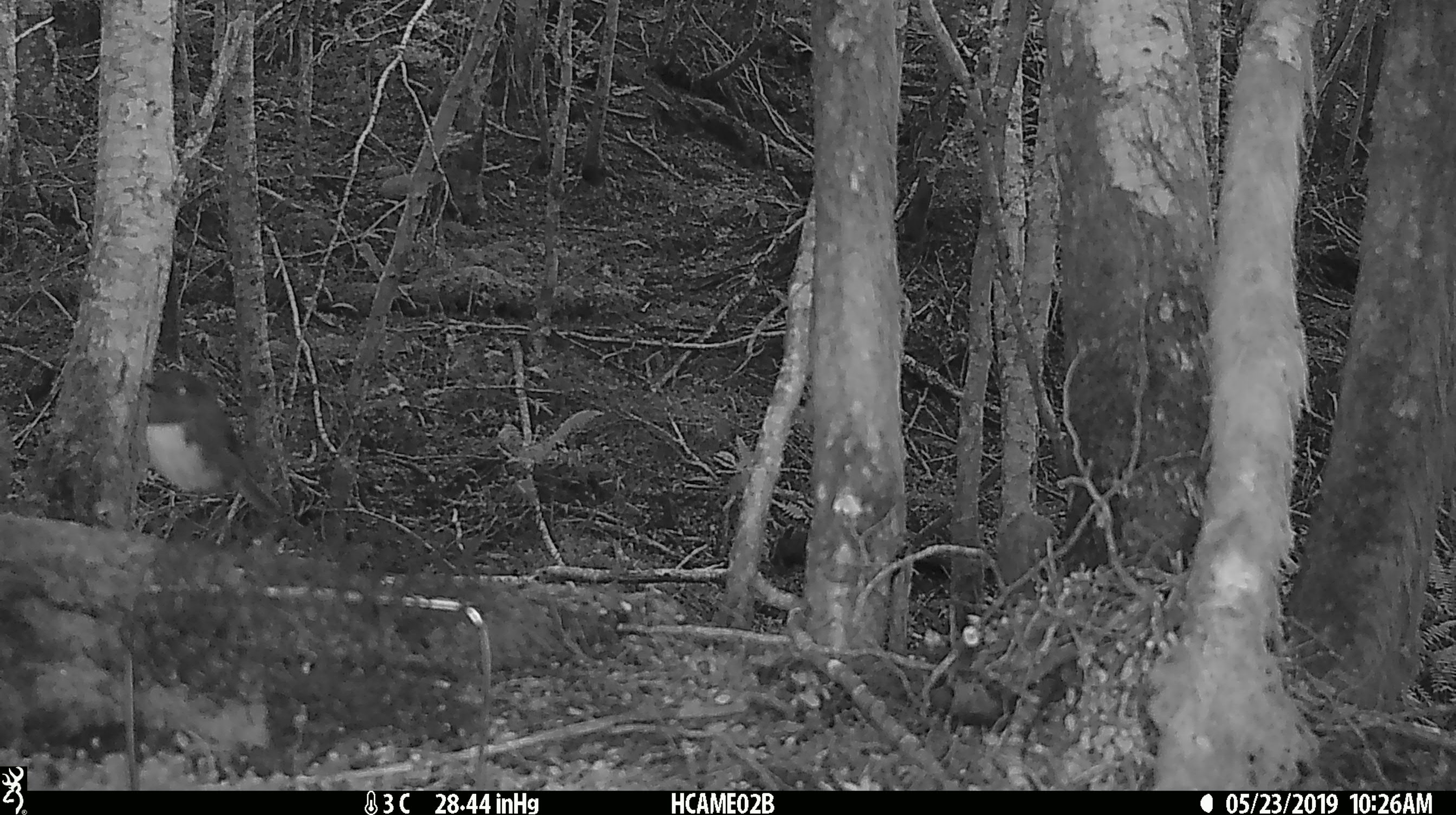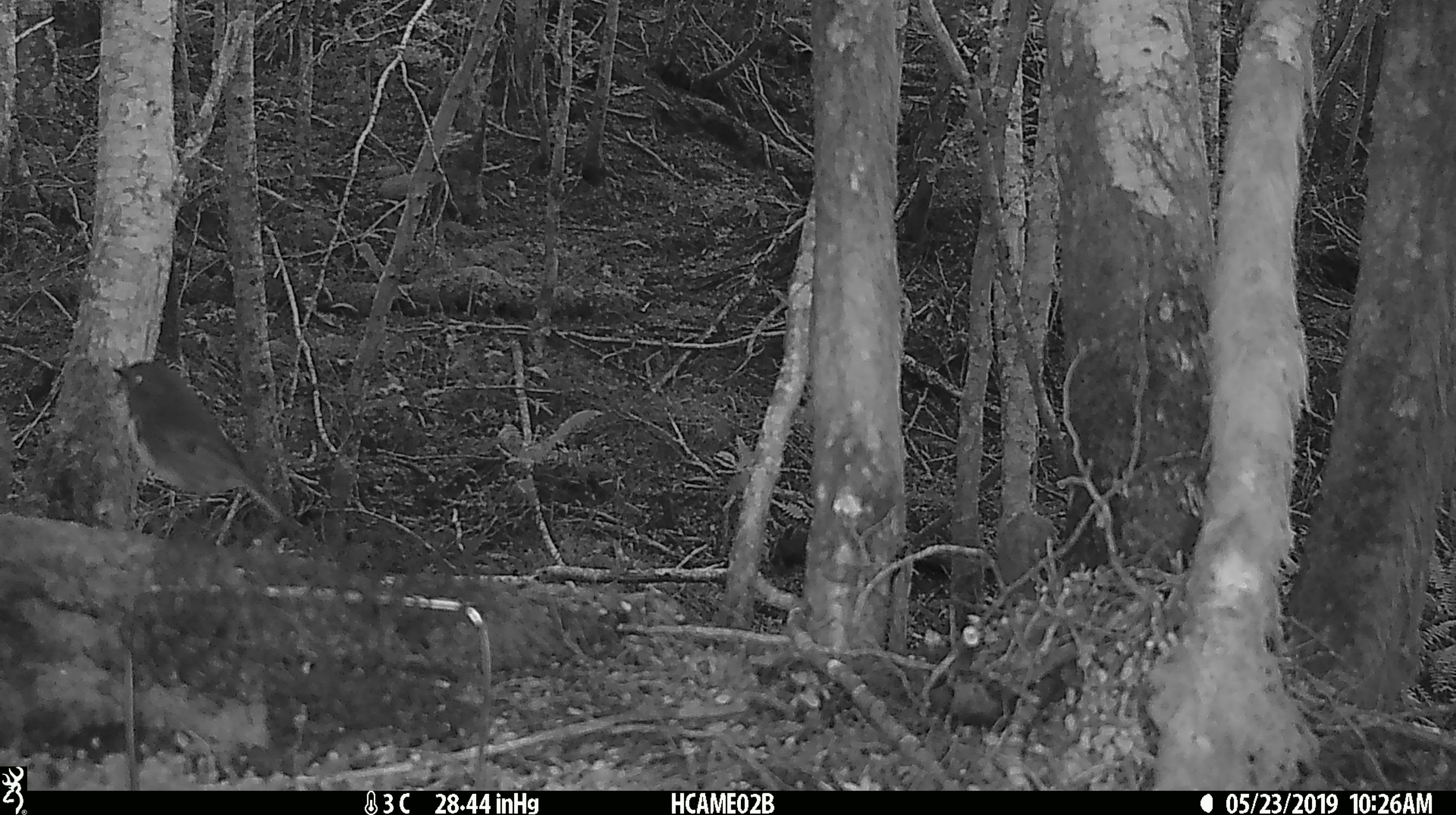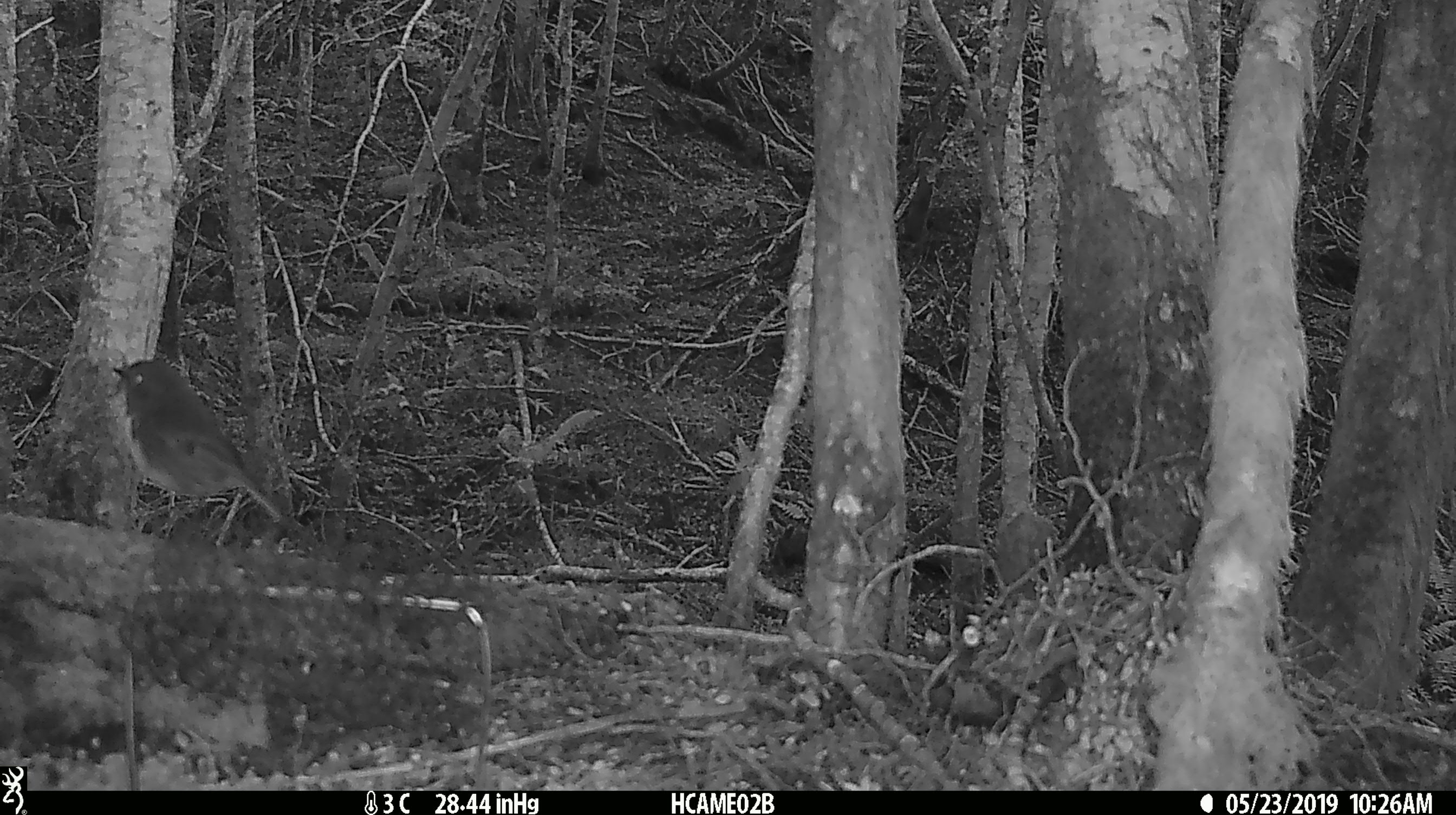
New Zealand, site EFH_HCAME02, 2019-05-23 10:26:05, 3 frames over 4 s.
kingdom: Animalia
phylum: Chordata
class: Aves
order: Passeriformes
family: Petroicidae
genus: Petroica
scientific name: Petroica australis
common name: new zealand robin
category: robin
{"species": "robin (new zealand robin) (Petroica australis)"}